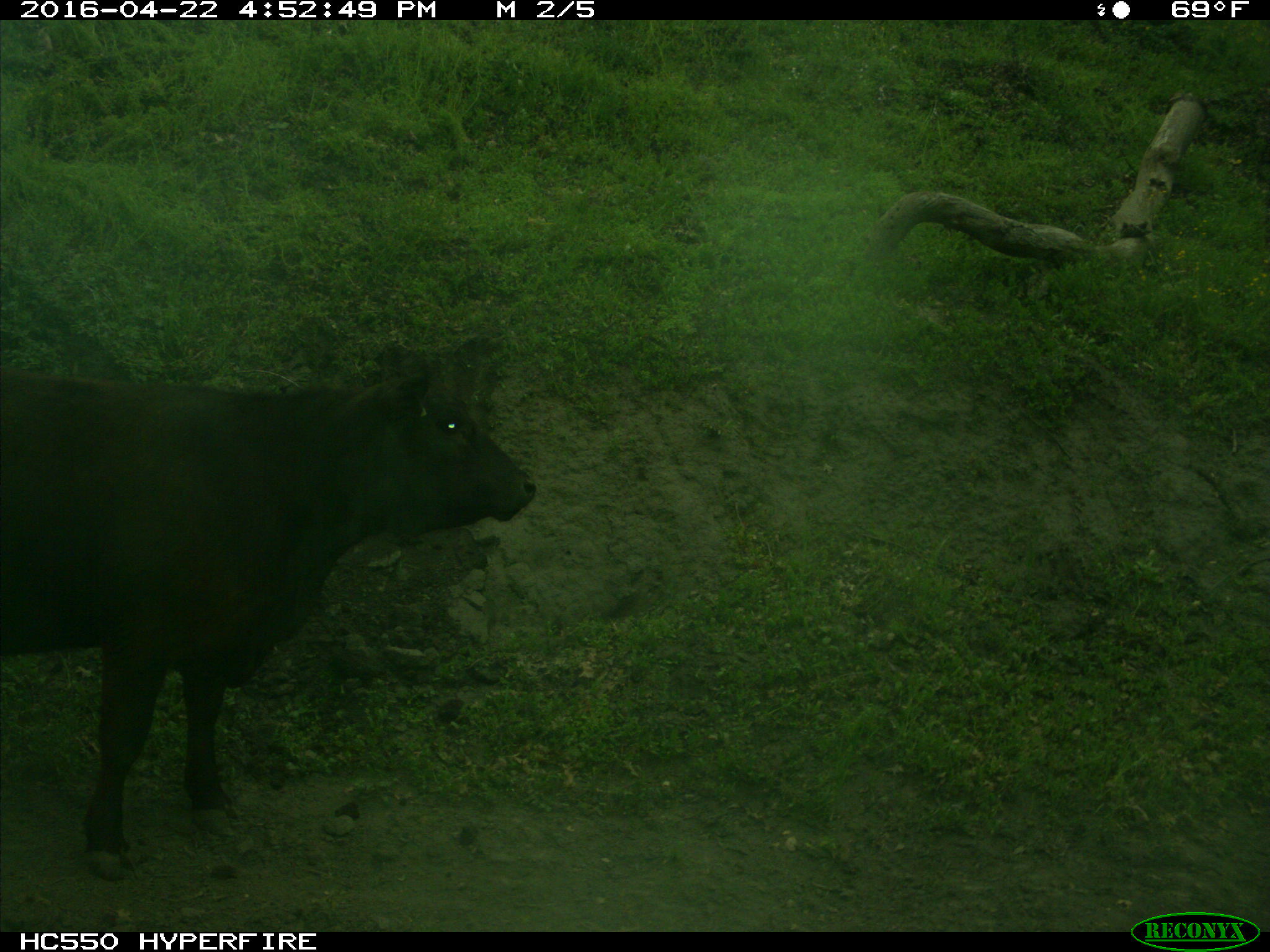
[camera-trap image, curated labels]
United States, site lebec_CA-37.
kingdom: Animalia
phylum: Chordata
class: Mammalia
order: Artiodactyla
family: Bovidae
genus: Bos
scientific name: Bos taurus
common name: domestic cow